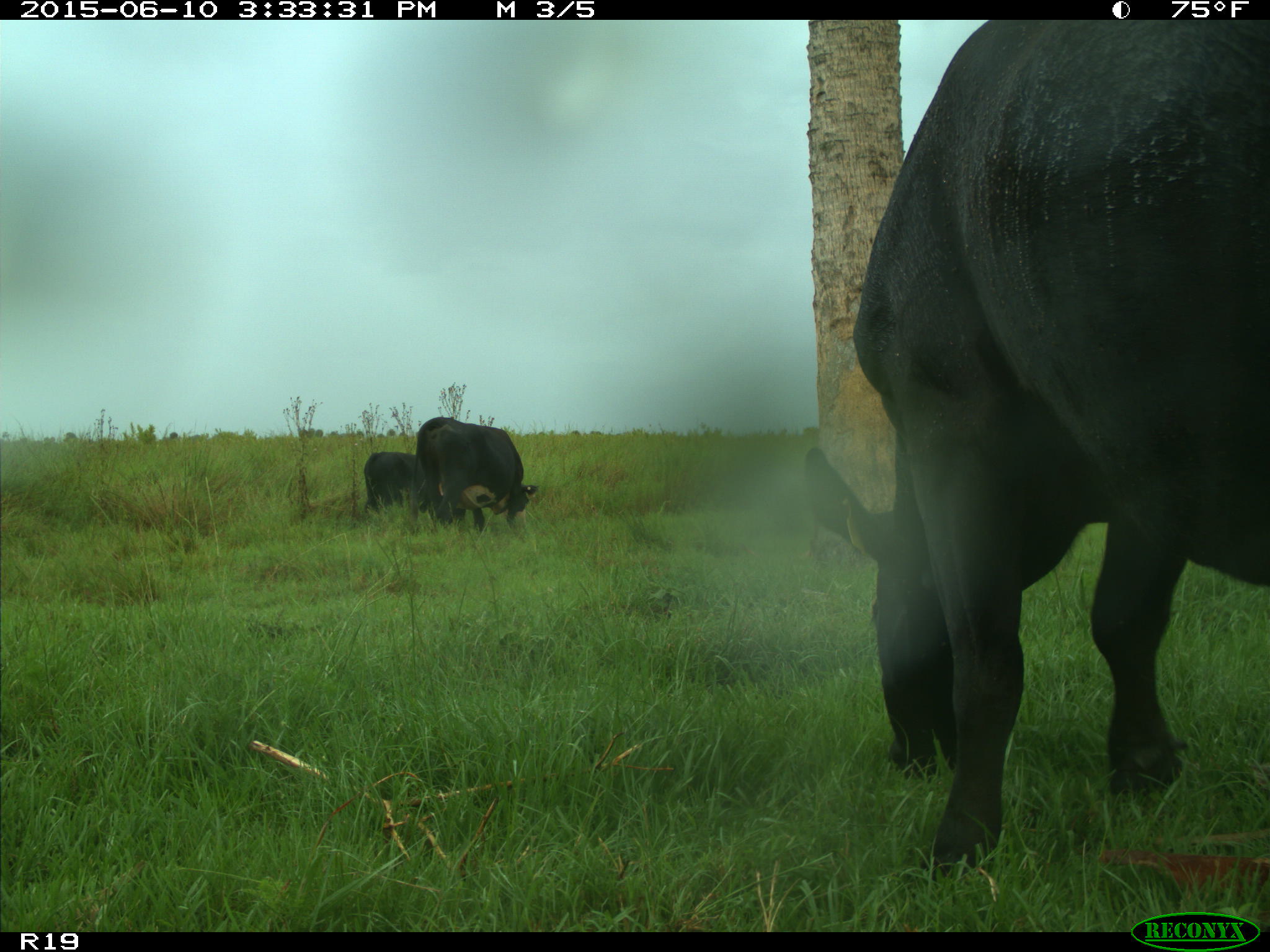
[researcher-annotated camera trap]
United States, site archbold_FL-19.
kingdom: Animalia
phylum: Chordata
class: Mammalia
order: Artiodactyla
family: Bovidae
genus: Bos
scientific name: Bos taurus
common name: domestic cow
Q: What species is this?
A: Bos taurus (domestic cow).